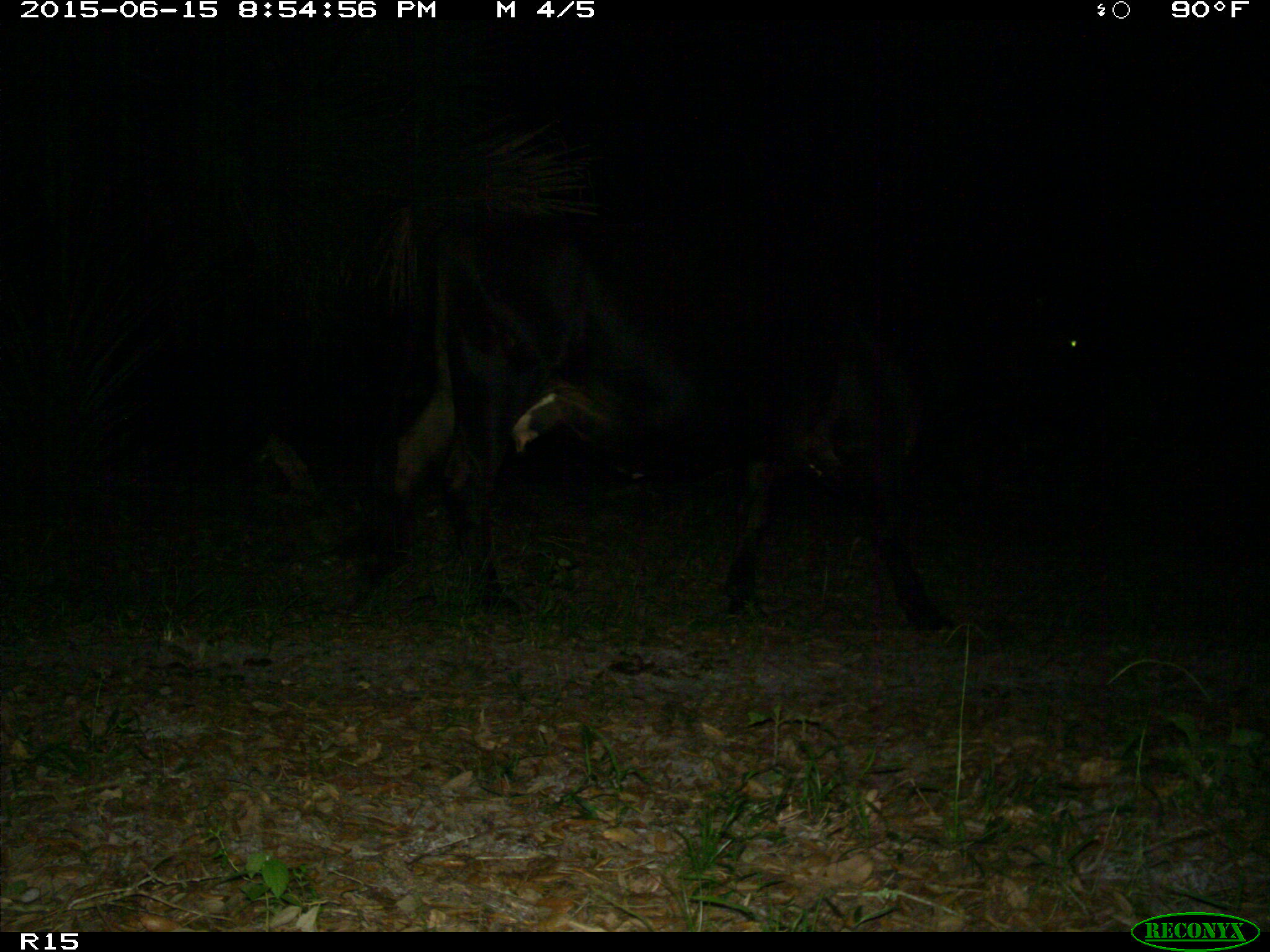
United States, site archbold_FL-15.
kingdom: Animalia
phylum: Chordata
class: Mammalia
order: Artiodactyla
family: Bovidae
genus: Bos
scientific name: Bos taurus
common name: domestic cow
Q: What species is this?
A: Bos taurus (domestic cow).